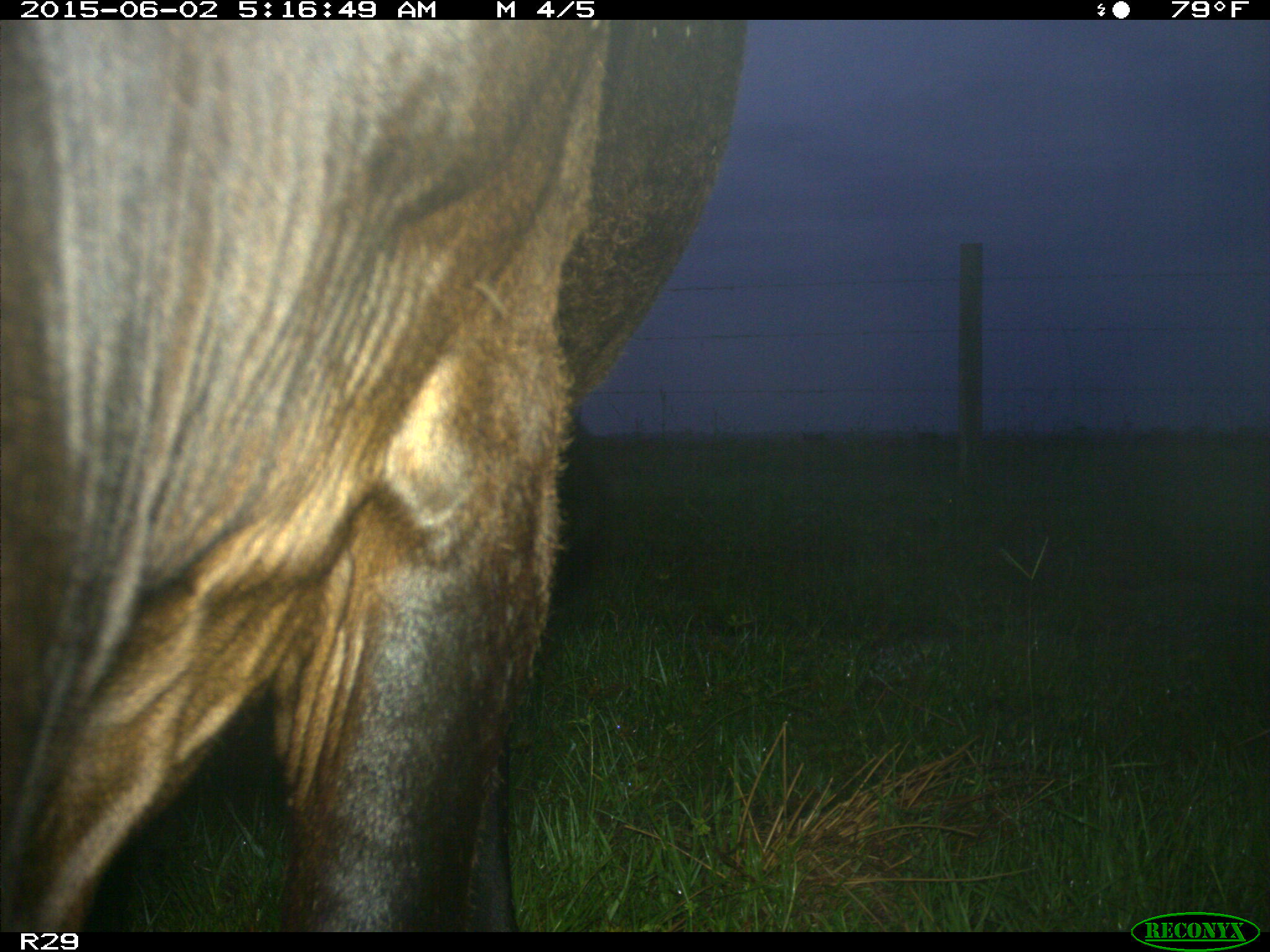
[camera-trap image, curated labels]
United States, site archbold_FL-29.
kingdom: Animalia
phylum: Chordata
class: Mammalia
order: Artiodactyla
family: Bovidae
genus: Bos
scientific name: Bos taurus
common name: domestic cow